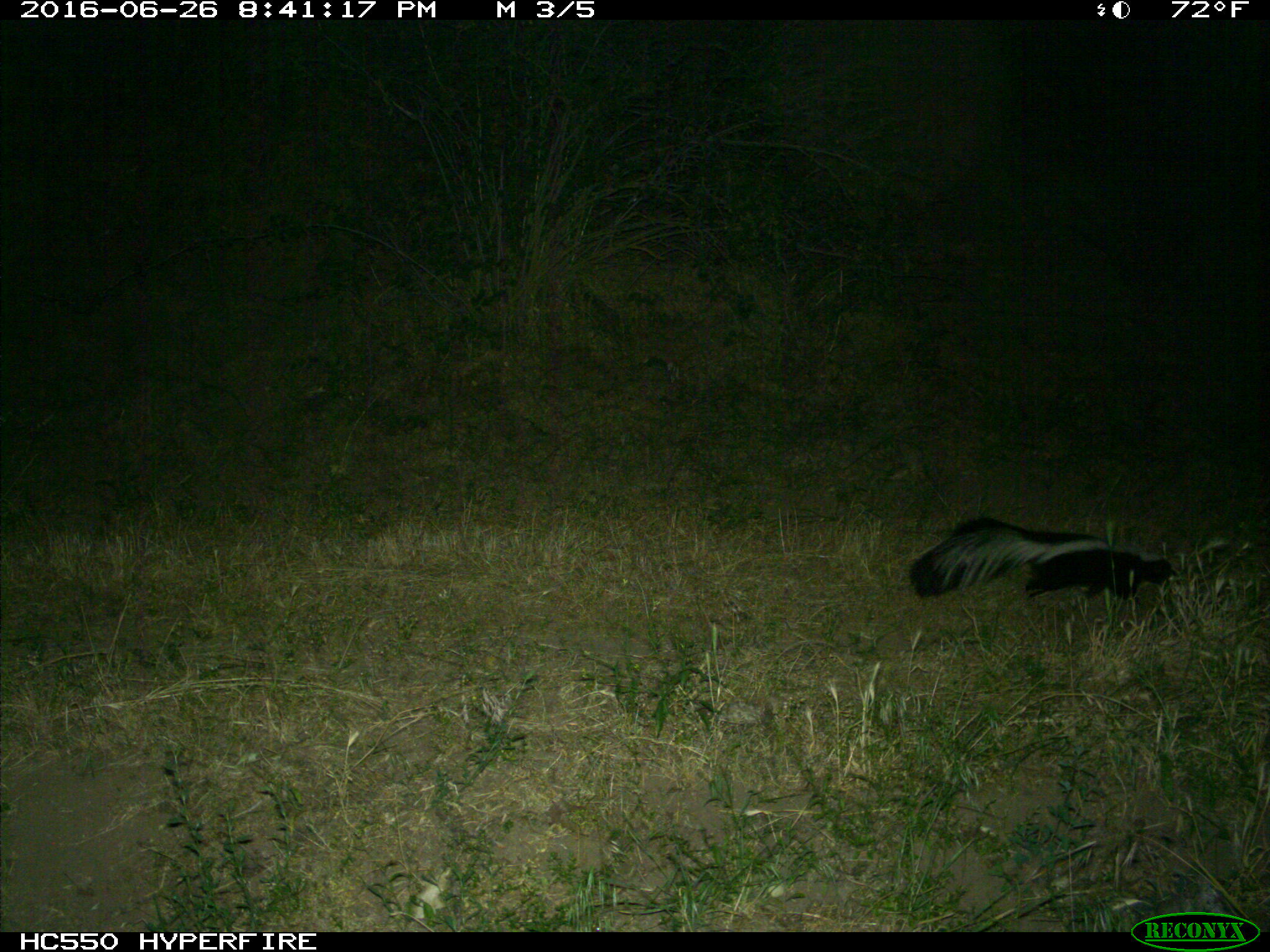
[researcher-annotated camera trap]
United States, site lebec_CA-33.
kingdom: Animalia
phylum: Chordata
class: Mammalia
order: Carnivora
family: Mephitidae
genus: Mephitis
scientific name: Mephitis mephitis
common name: striped skunk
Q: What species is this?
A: Mephitis mephitis (striped skunk).